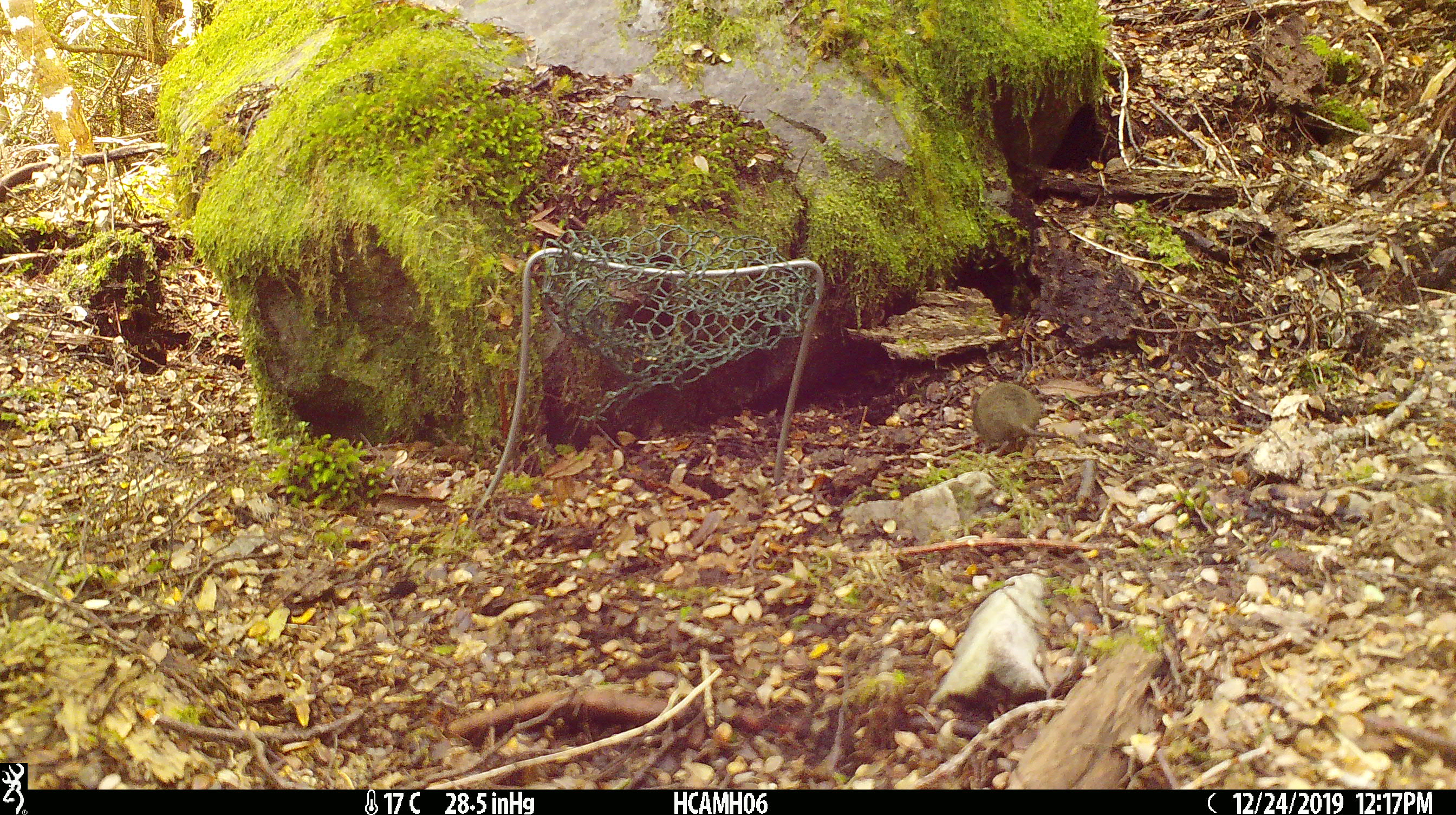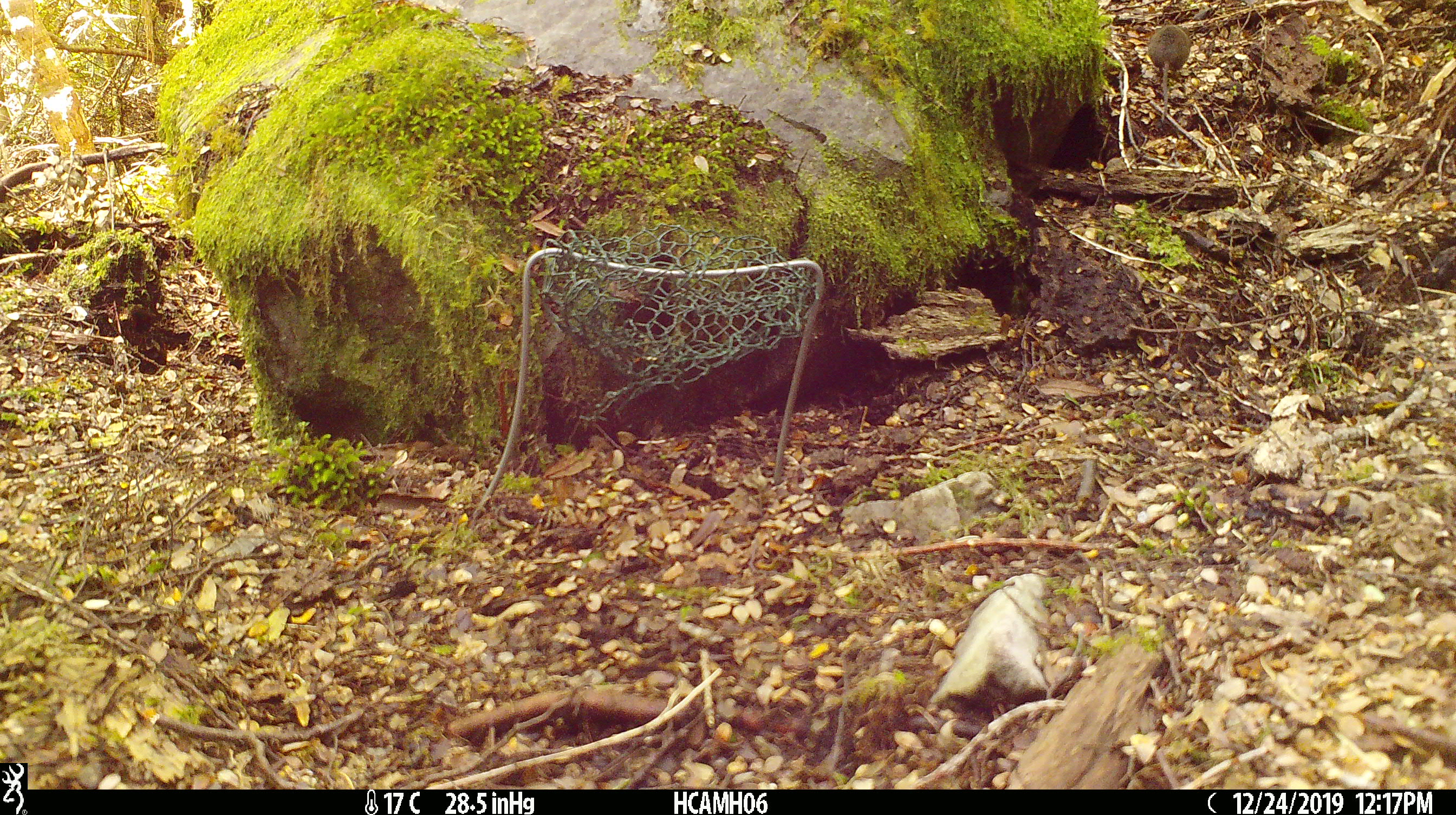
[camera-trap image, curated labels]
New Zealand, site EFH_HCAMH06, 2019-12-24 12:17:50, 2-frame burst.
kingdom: Animalia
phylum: Chordata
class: Mammalia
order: Rodentia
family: Muridae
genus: Mus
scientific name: Mus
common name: mouse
Mouse (Mus).